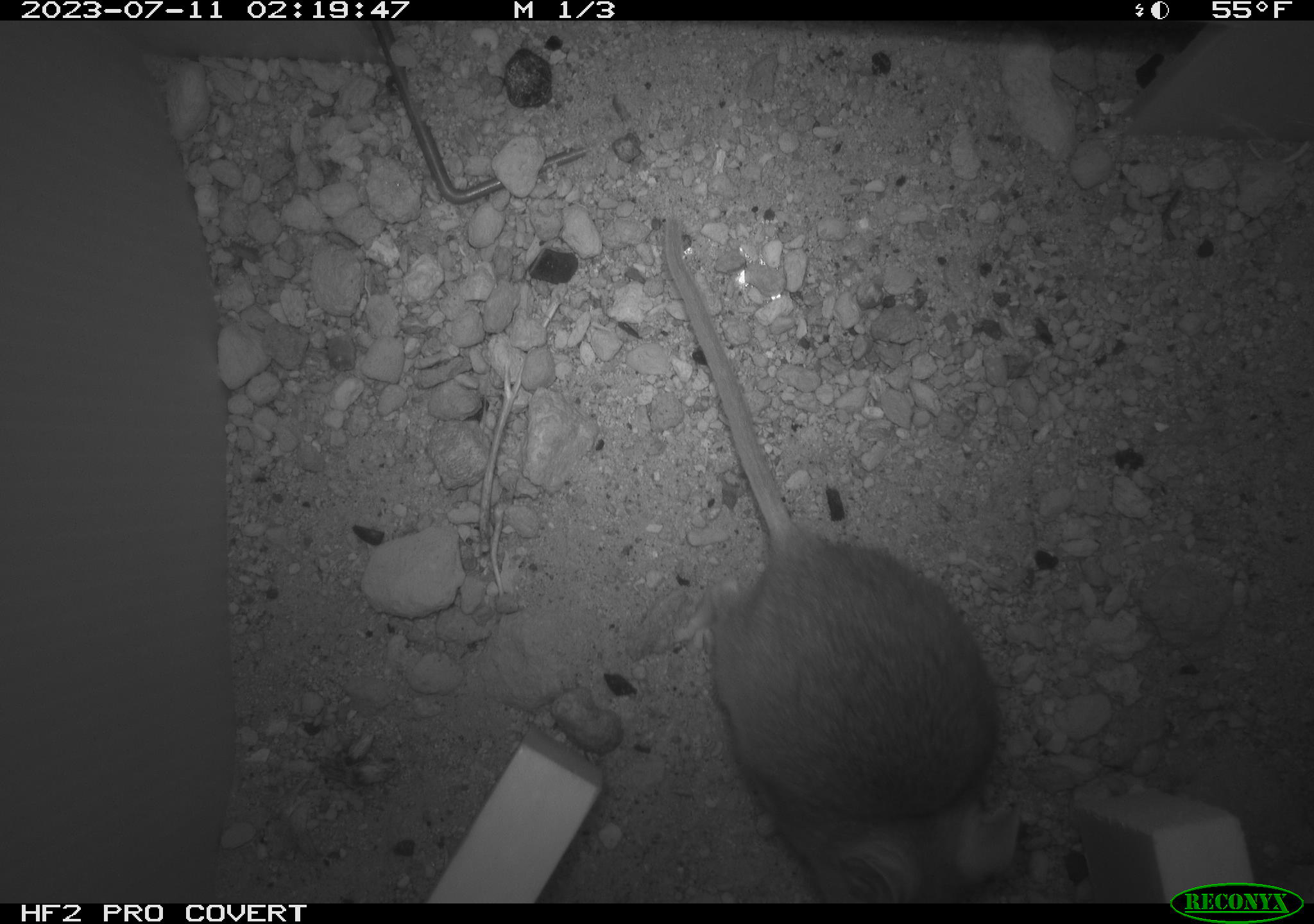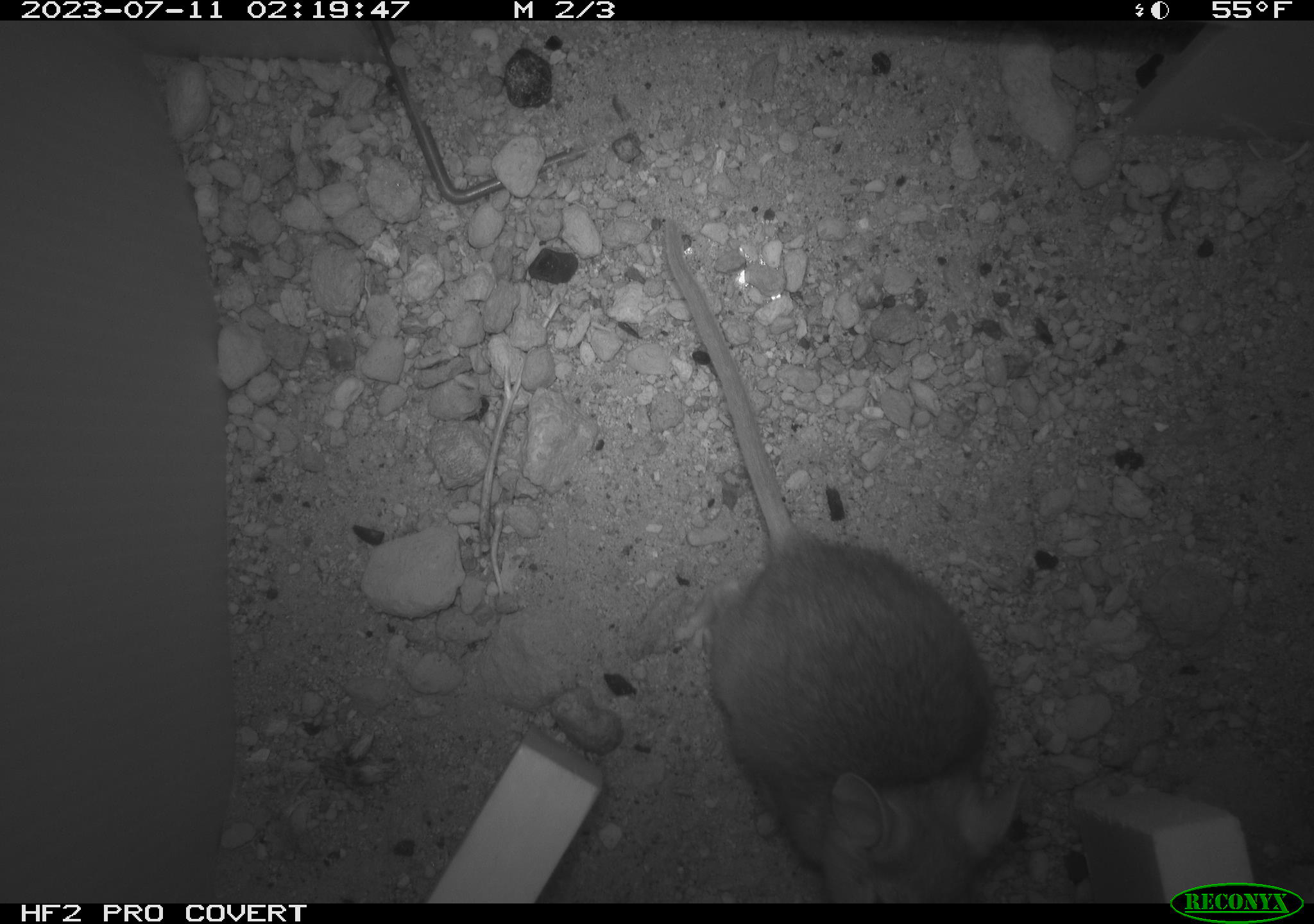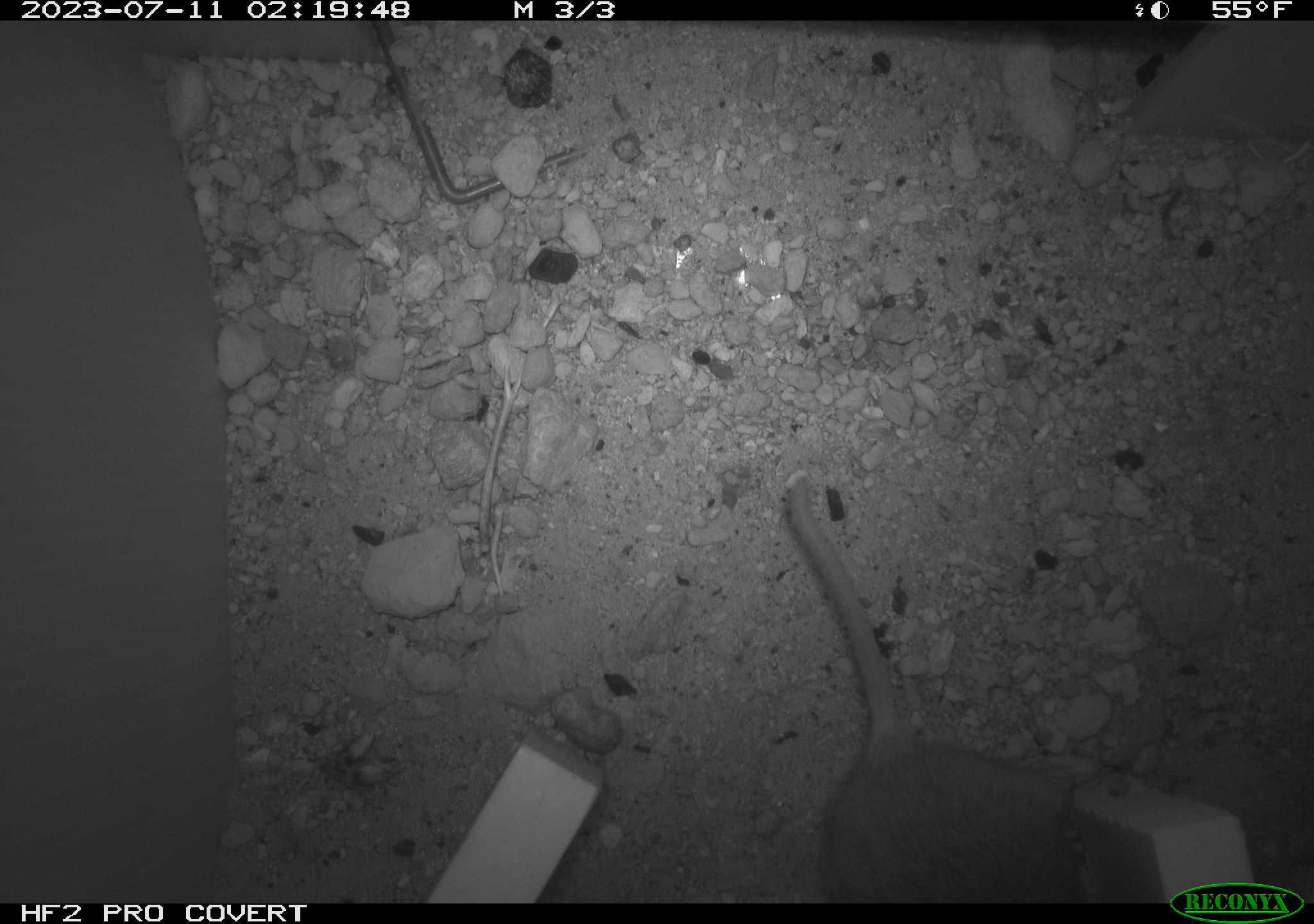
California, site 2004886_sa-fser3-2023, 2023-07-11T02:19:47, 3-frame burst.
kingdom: Animalia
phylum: Chordata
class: Mammalia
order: Rodentia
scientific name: Rodentia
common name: mouse species